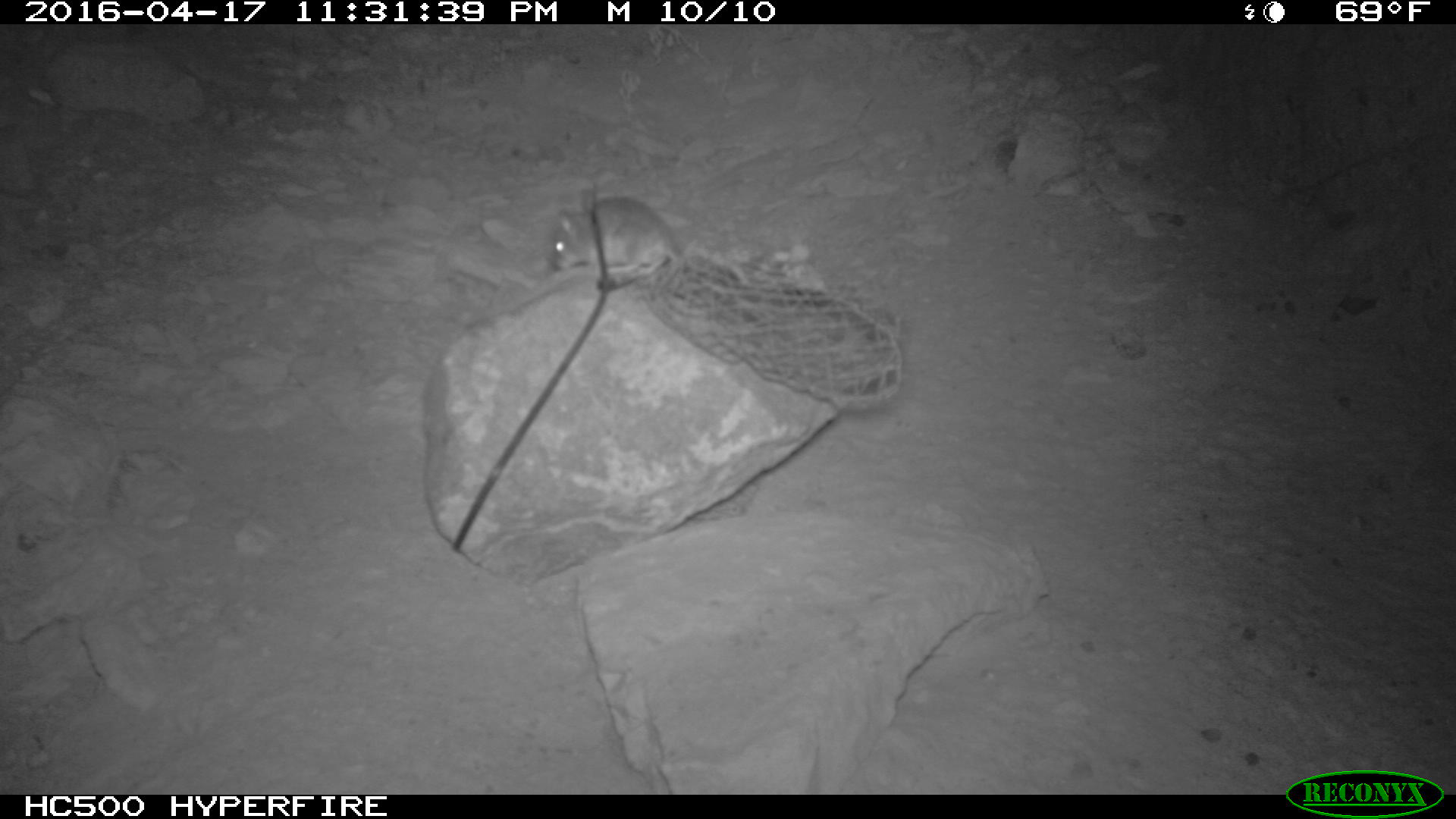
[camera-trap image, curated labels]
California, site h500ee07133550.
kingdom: Animalia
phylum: Chordata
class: Mammalia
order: Rodentia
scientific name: Rodentia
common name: rodent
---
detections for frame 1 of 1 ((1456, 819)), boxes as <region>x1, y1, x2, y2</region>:
rodent: <region>551, 189, 745, 284</region>